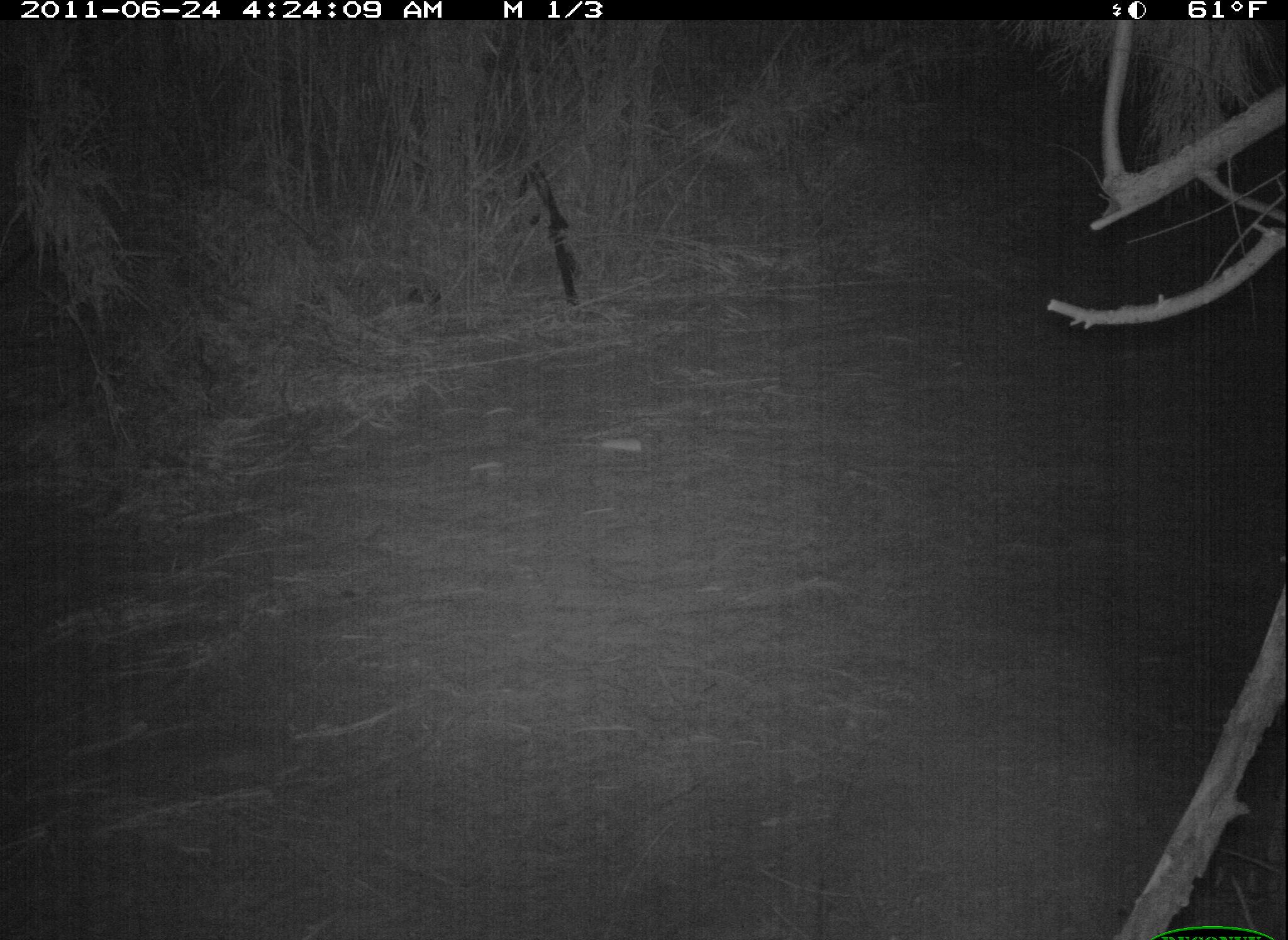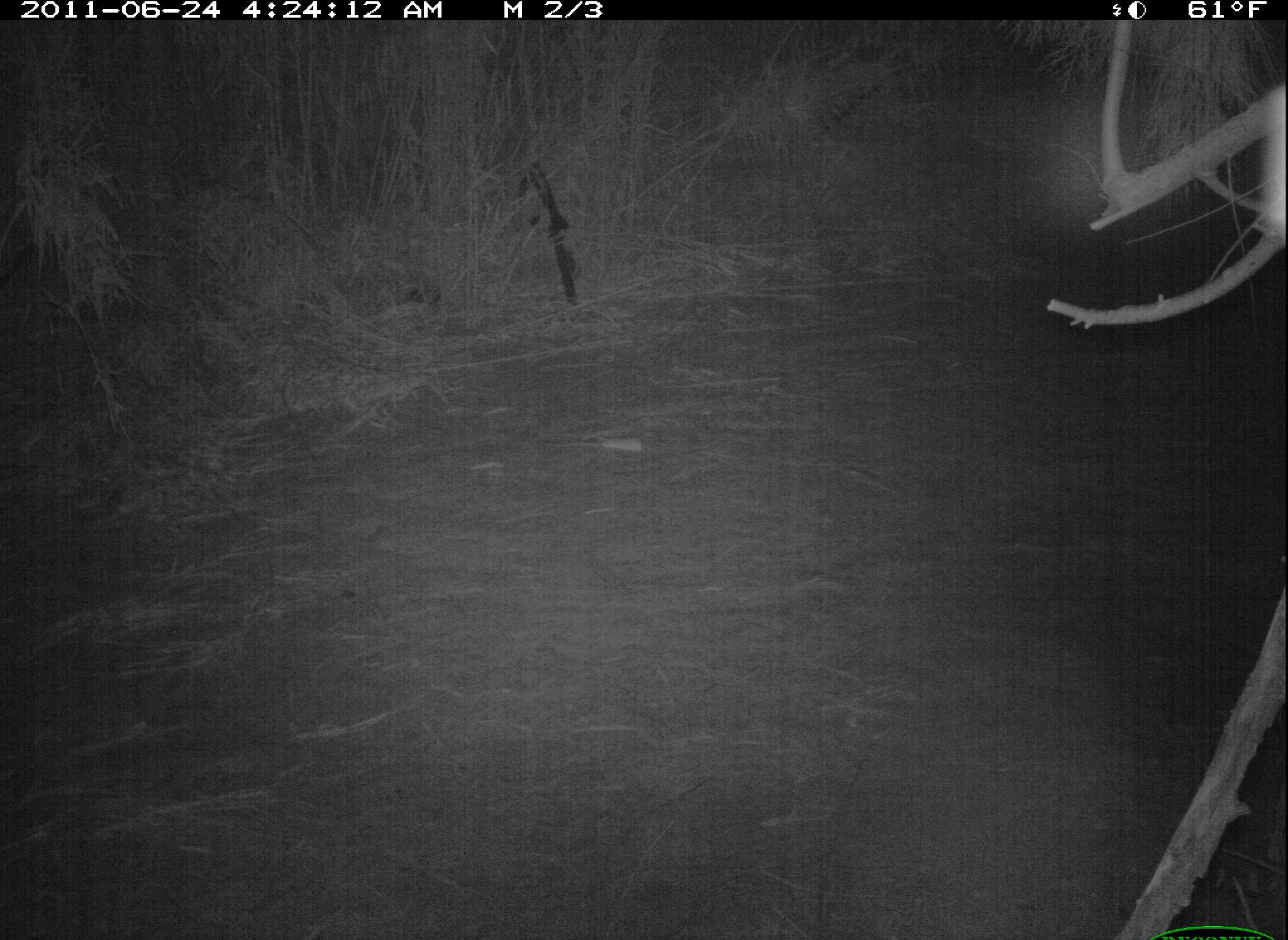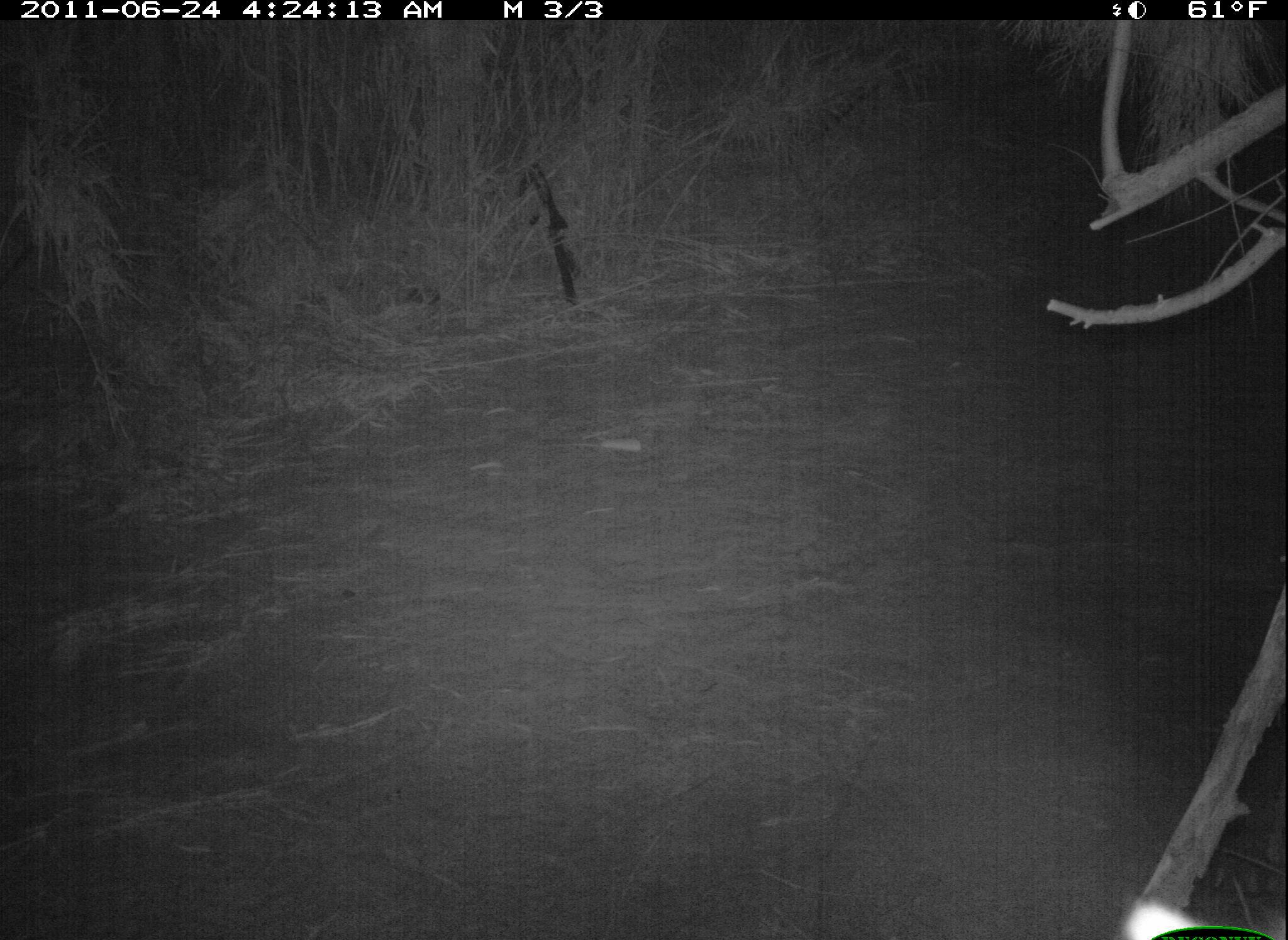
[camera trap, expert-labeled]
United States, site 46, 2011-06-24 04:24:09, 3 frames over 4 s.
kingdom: Animalia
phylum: Chordata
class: Mammalia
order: Carnivora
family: Procyonidae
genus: Procyon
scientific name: Procyon lotor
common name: raccoon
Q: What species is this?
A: Raccoon (Procyon lotor).